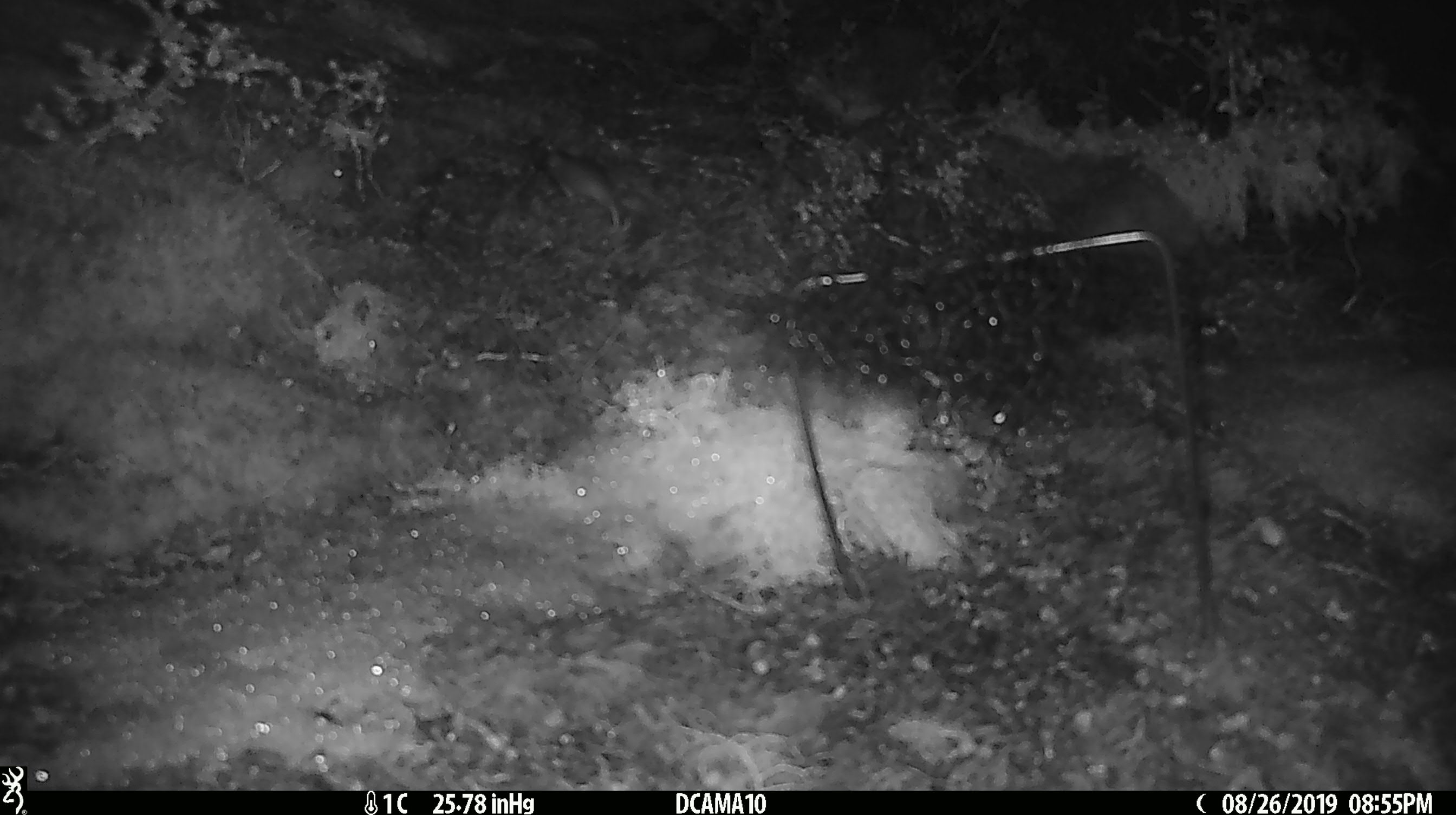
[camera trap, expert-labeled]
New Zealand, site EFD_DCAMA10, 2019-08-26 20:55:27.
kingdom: Animalia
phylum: Chordata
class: Mammalia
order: Rodentia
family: Muridae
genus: Mus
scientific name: Mus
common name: mouse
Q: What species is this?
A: Mouse (Mus).